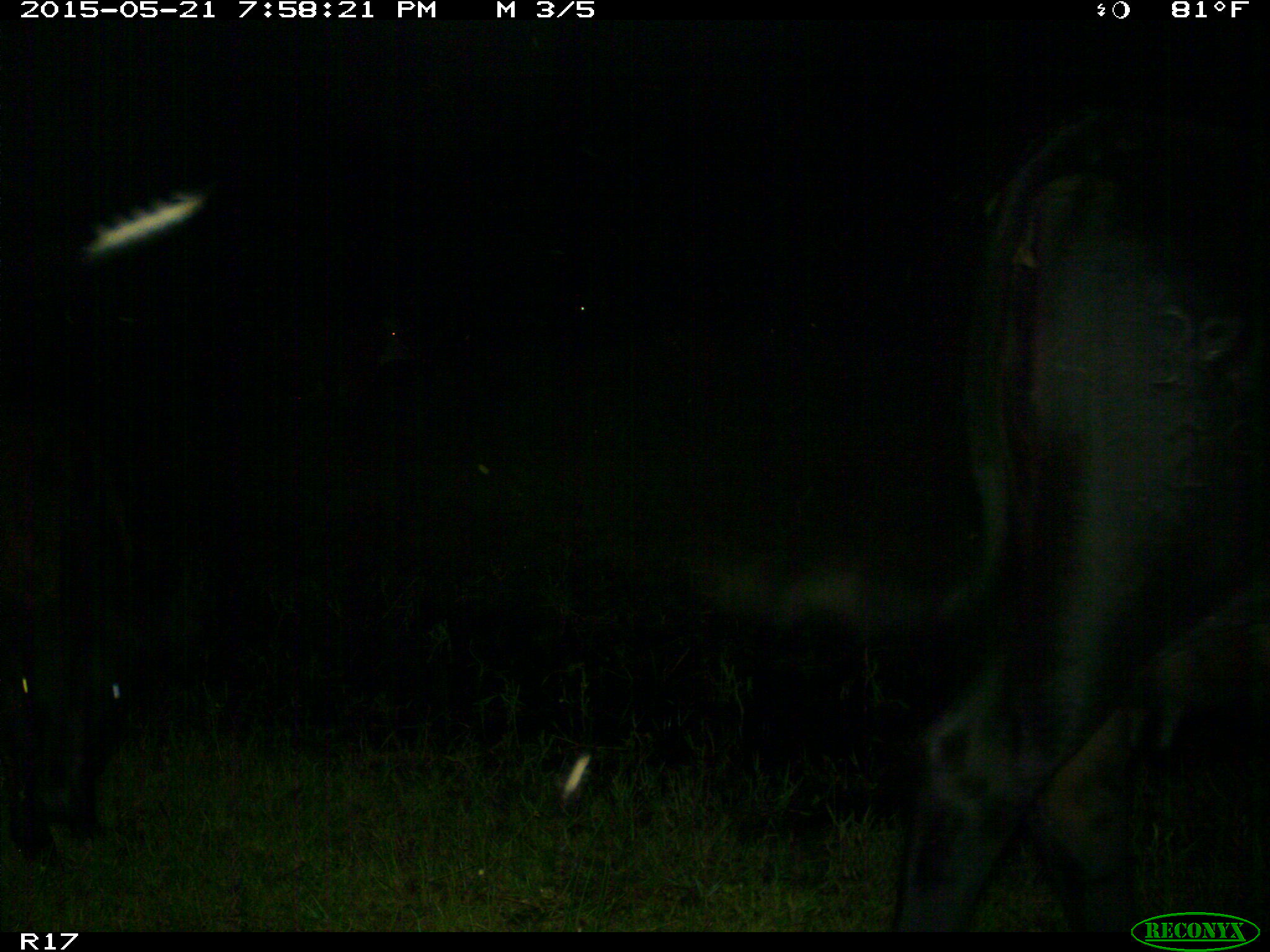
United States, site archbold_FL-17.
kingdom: Animalia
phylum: Chordata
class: Mammalia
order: Artiodactyla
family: Bovidae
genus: Bos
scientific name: Bos taurus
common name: domestic cow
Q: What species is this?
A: Bos taurus (domestic cow).